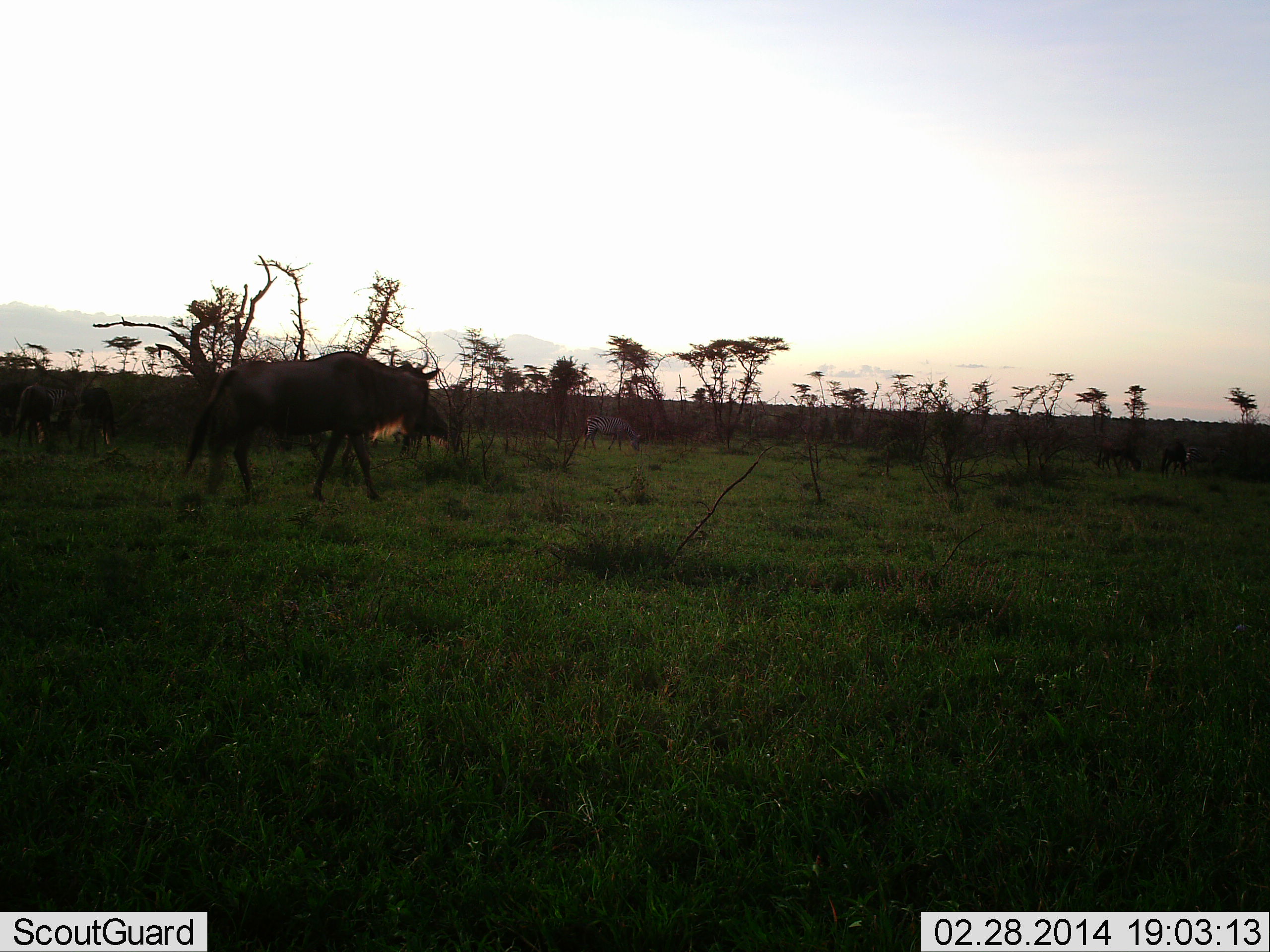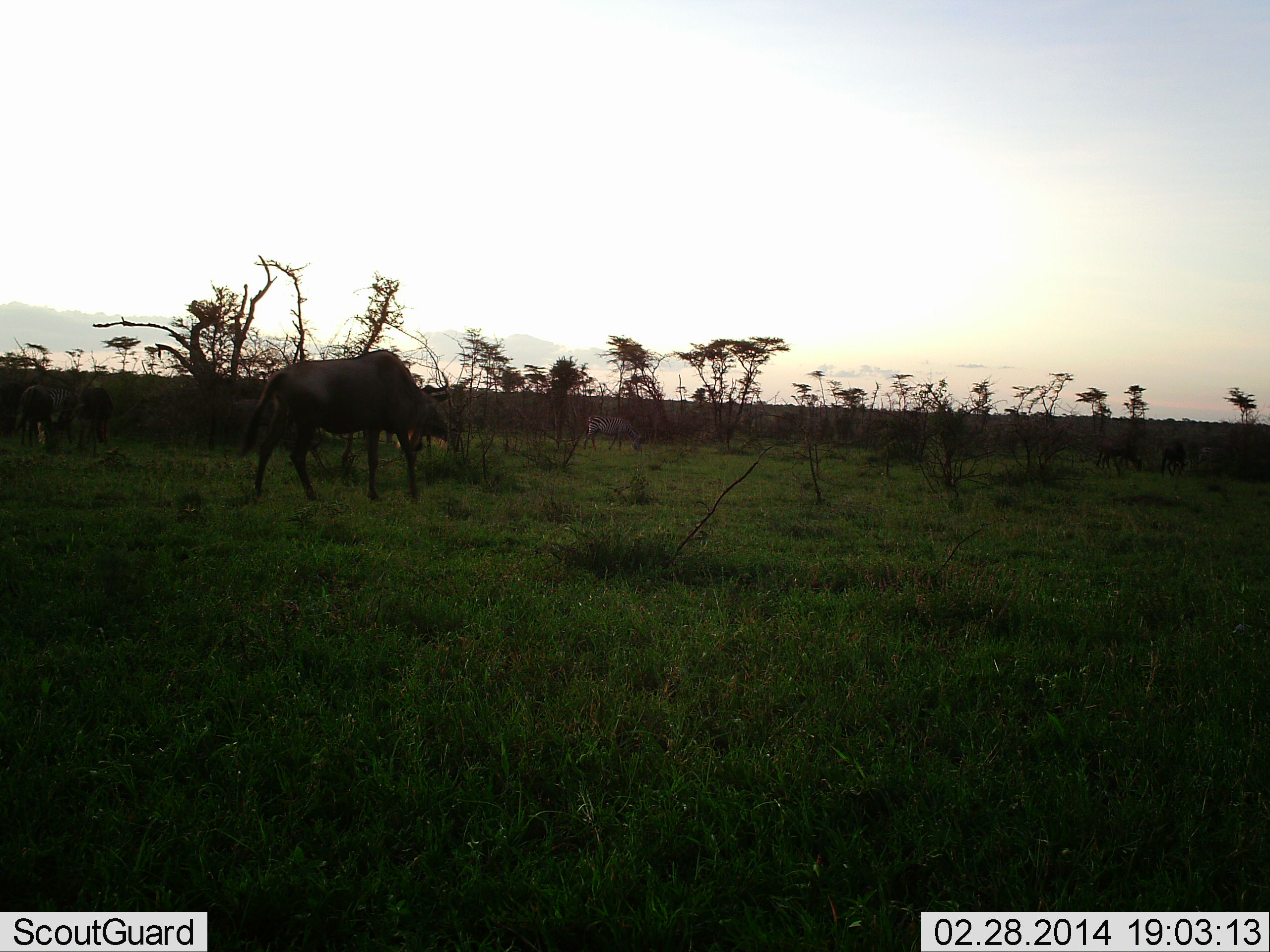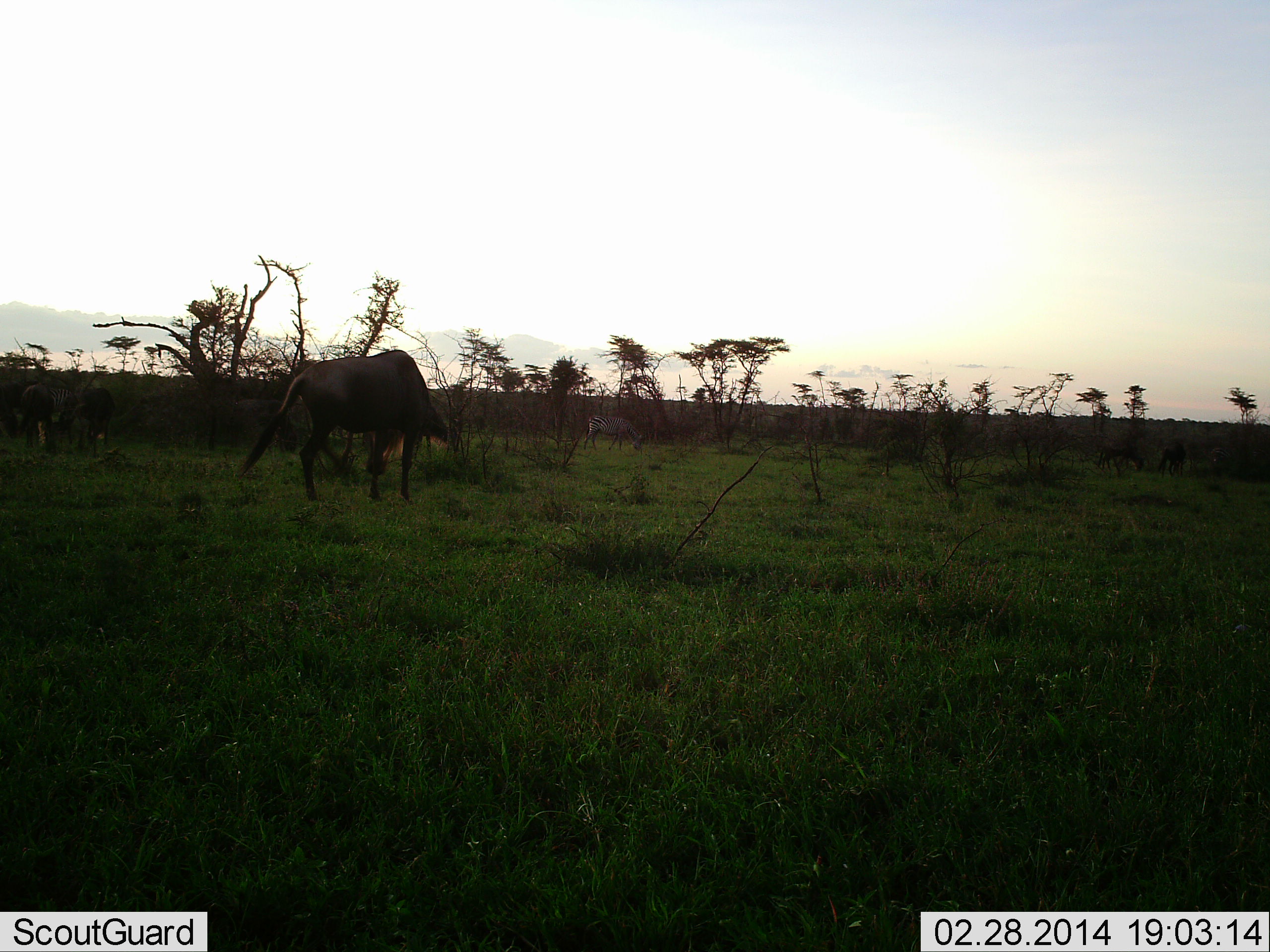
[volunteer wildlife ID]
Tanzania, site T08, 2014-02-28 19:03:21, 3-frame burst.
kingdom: Animalia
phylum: Chordata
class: Mammalia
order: Artiodactyla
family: Bovidae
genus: Connochaetes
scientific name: Connochaetes taurinus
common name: blue wildebeest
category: wildebeest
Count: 3.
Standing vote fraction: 15%.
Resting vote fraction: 0%.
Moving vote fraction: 85%.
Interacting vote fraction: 0%.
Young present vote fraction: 0%.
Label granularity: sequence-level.